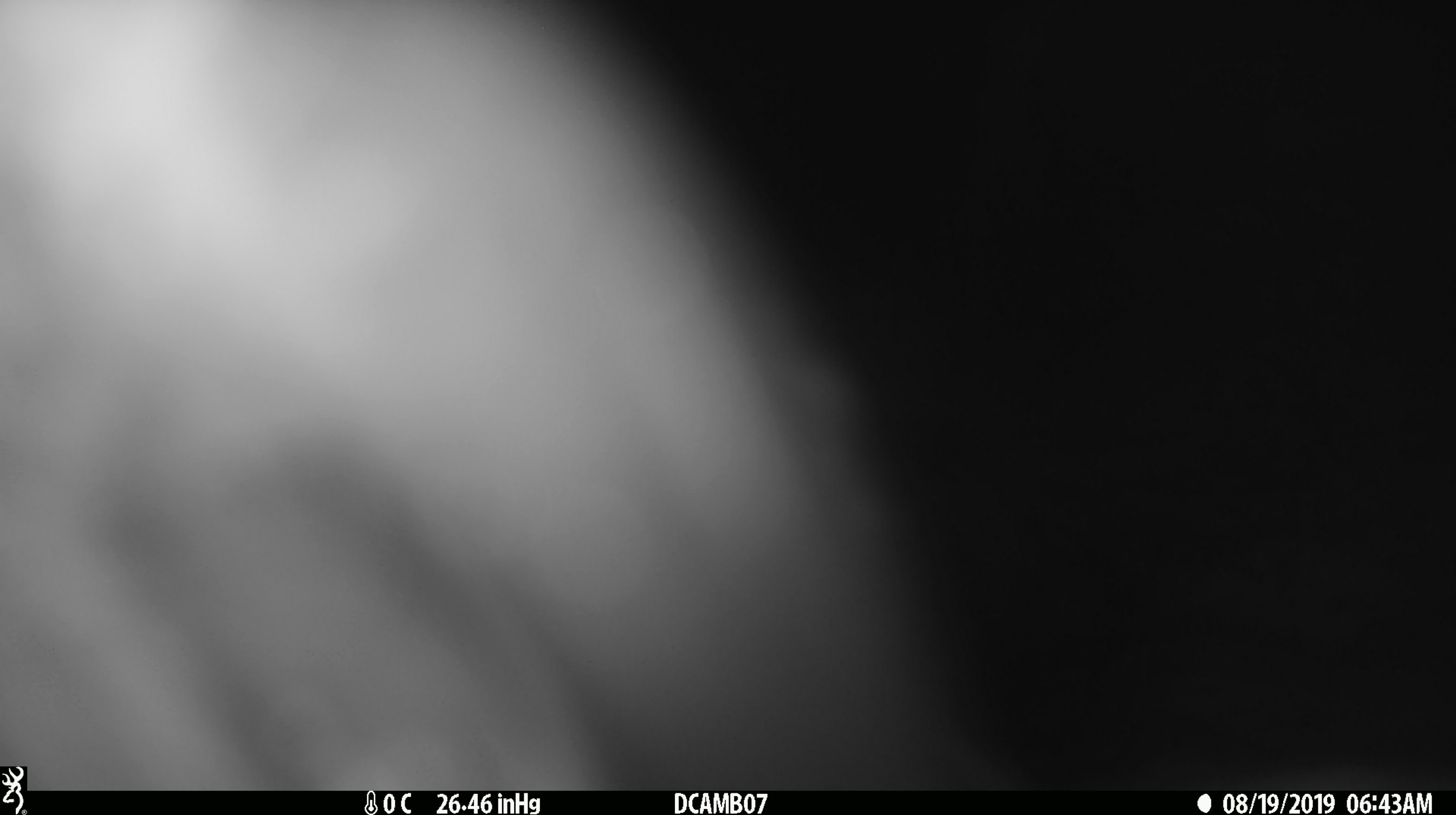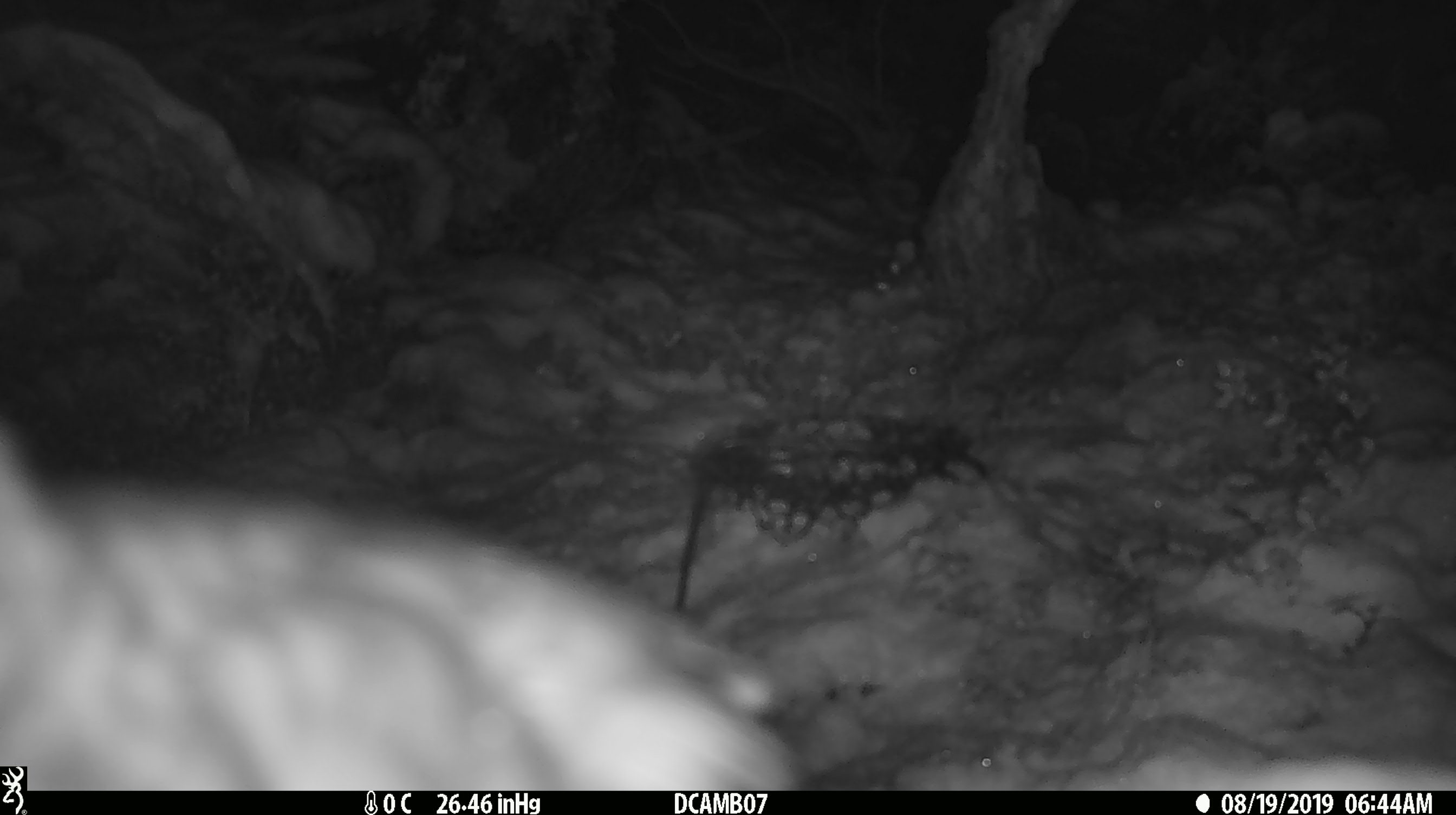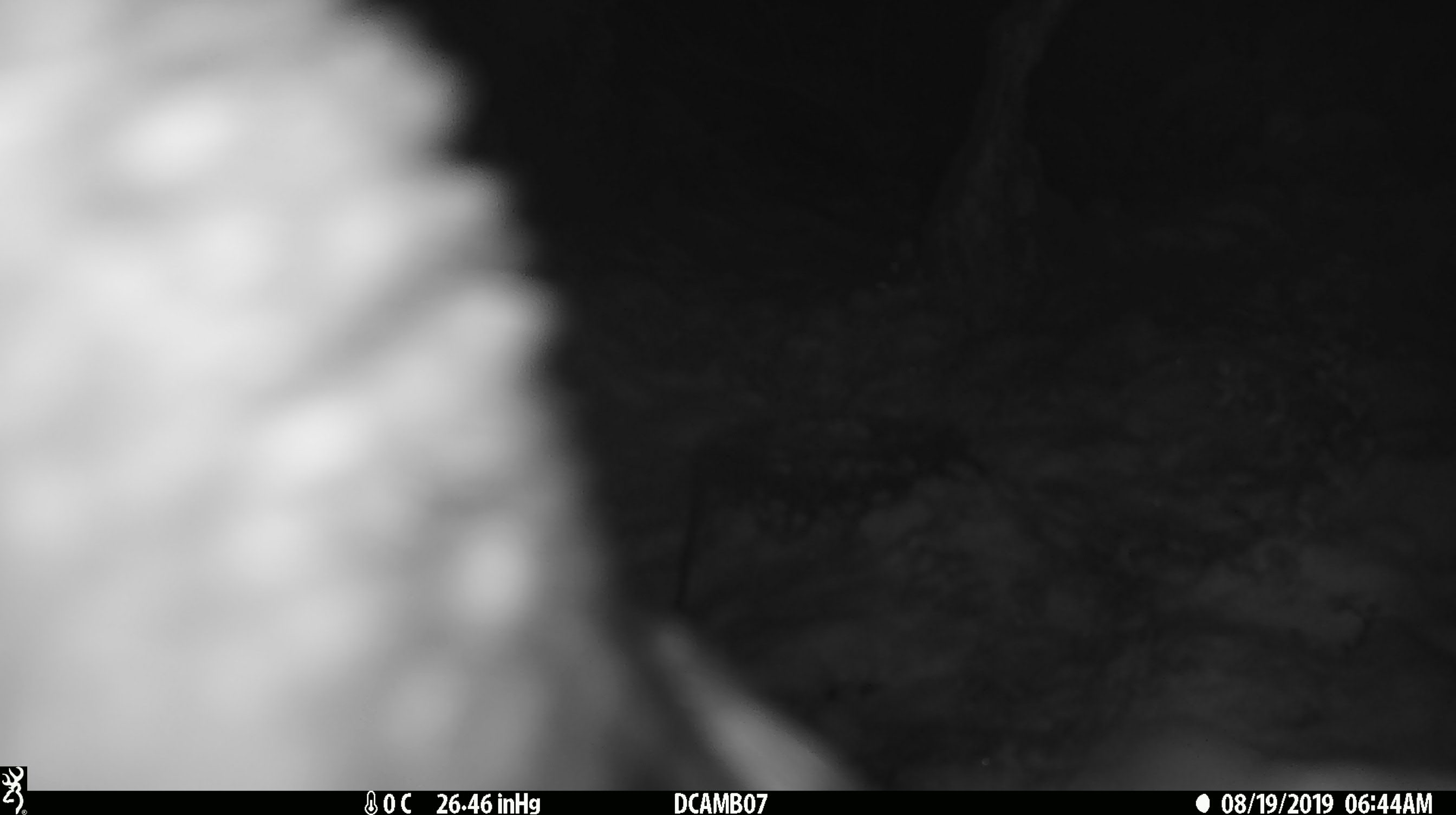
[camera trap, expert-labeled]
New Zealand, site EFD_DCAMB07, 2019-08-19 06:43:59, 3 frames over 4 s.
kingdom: Animalia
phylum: Chordata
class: Aves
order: Psittaciformes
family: Strigopidae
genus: Nestor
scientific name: Nestor notabilis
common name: kea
Kea (Nestor notabilis).